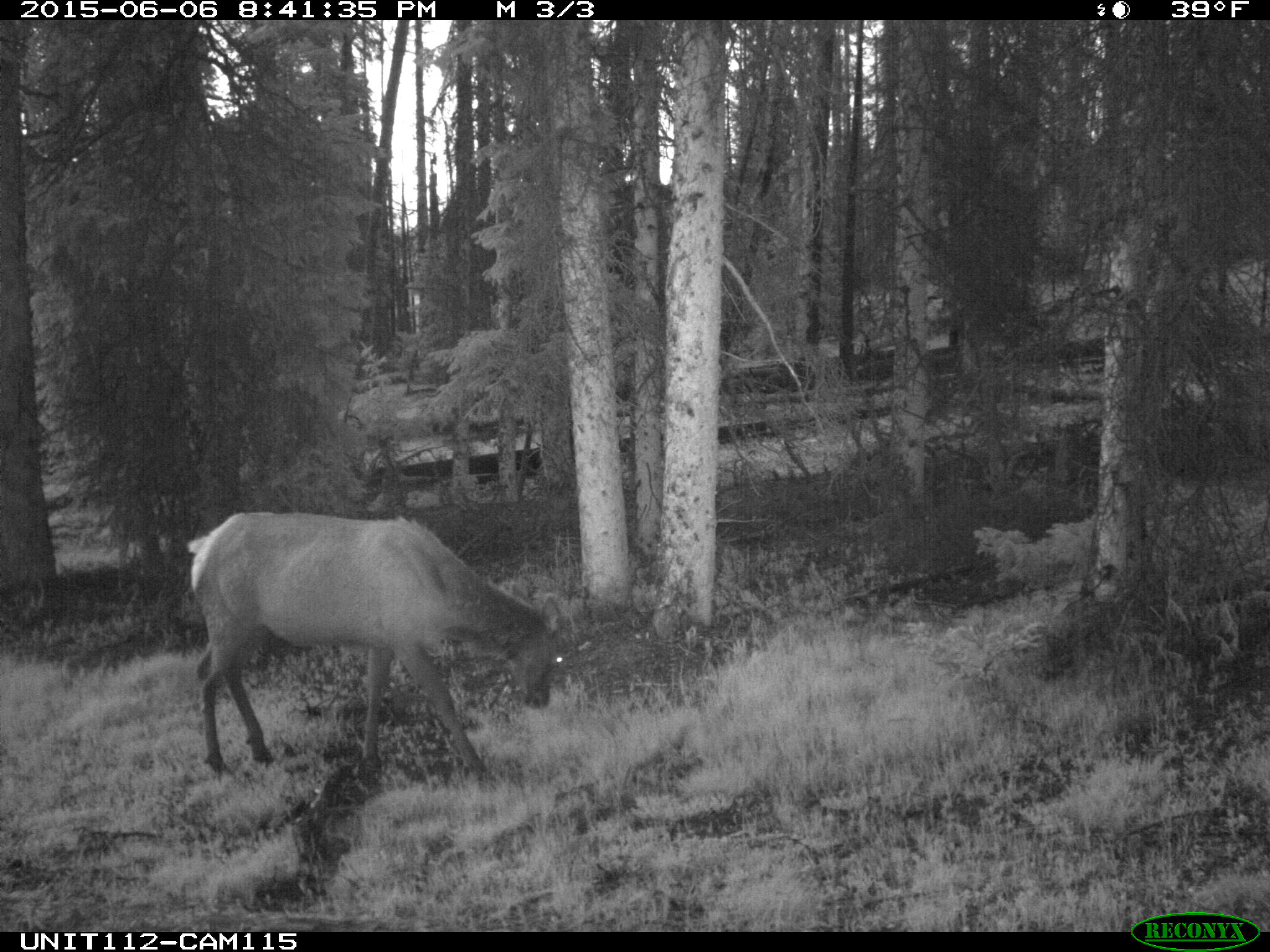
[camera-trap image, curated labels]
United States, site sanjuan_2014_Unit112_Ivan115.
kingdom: Animalia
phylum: Chordata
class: Mammalia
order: Artiodactyla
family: Cervidae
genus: Cervus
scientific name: Cervus elaphus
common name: red deer